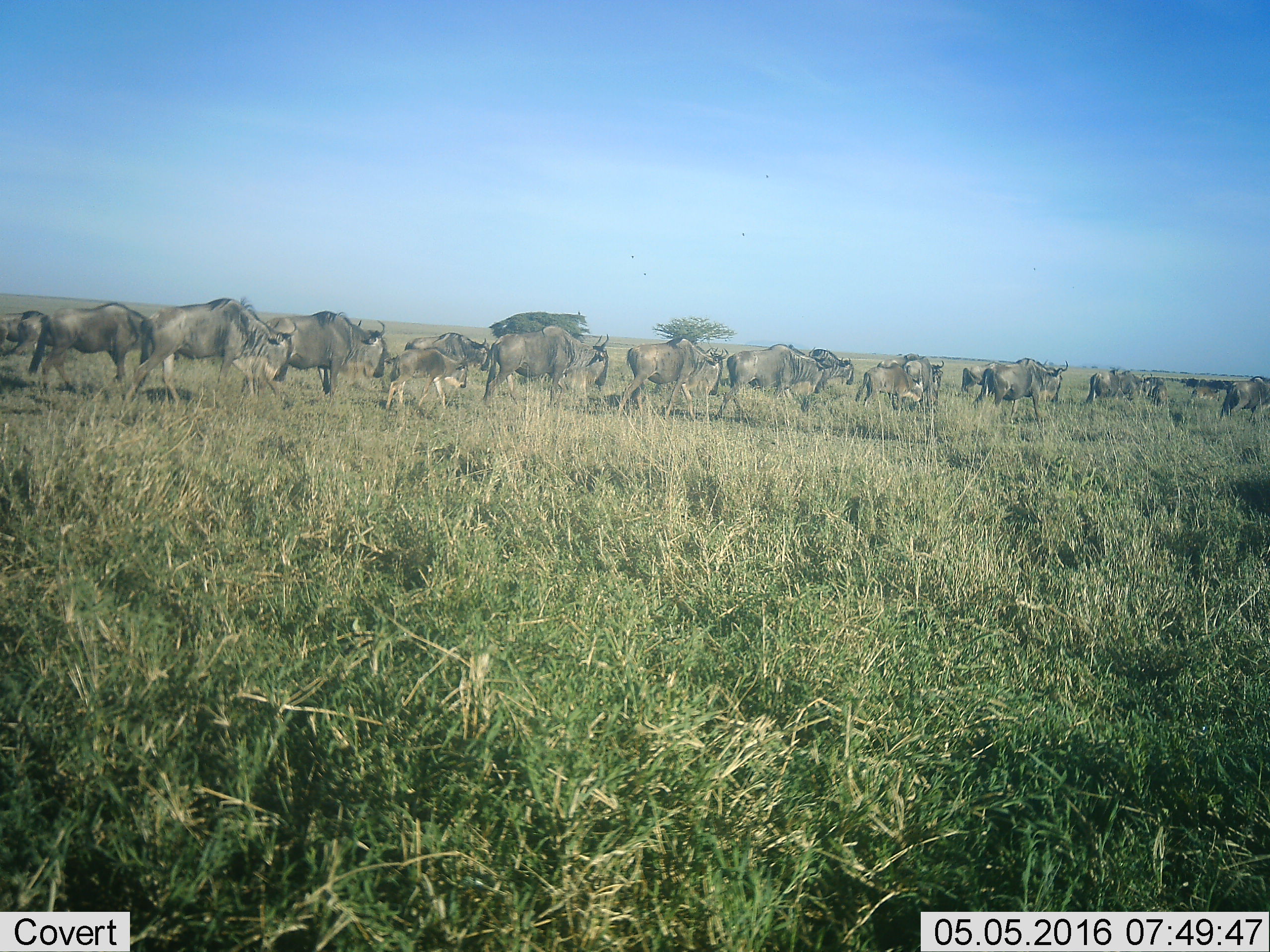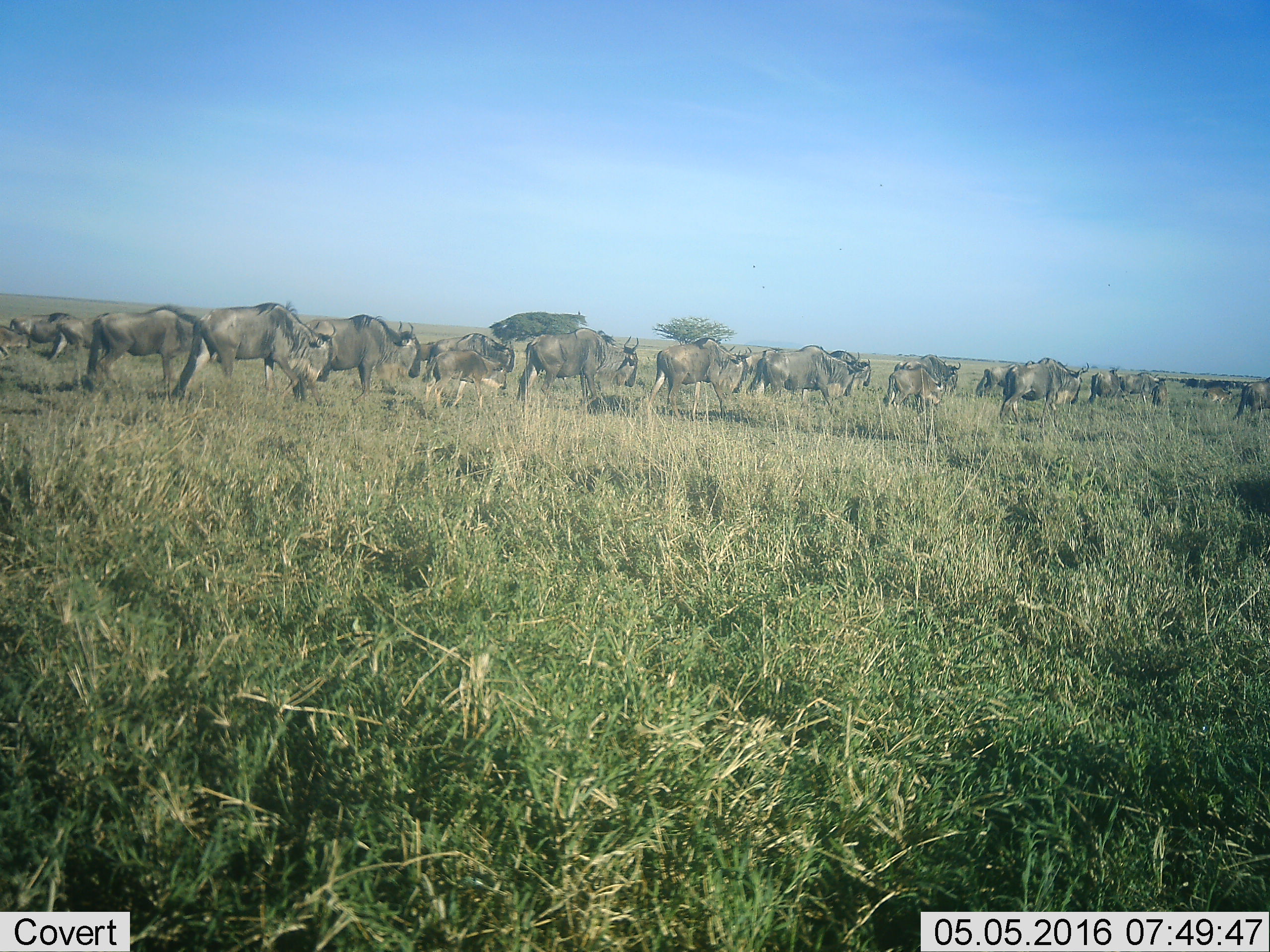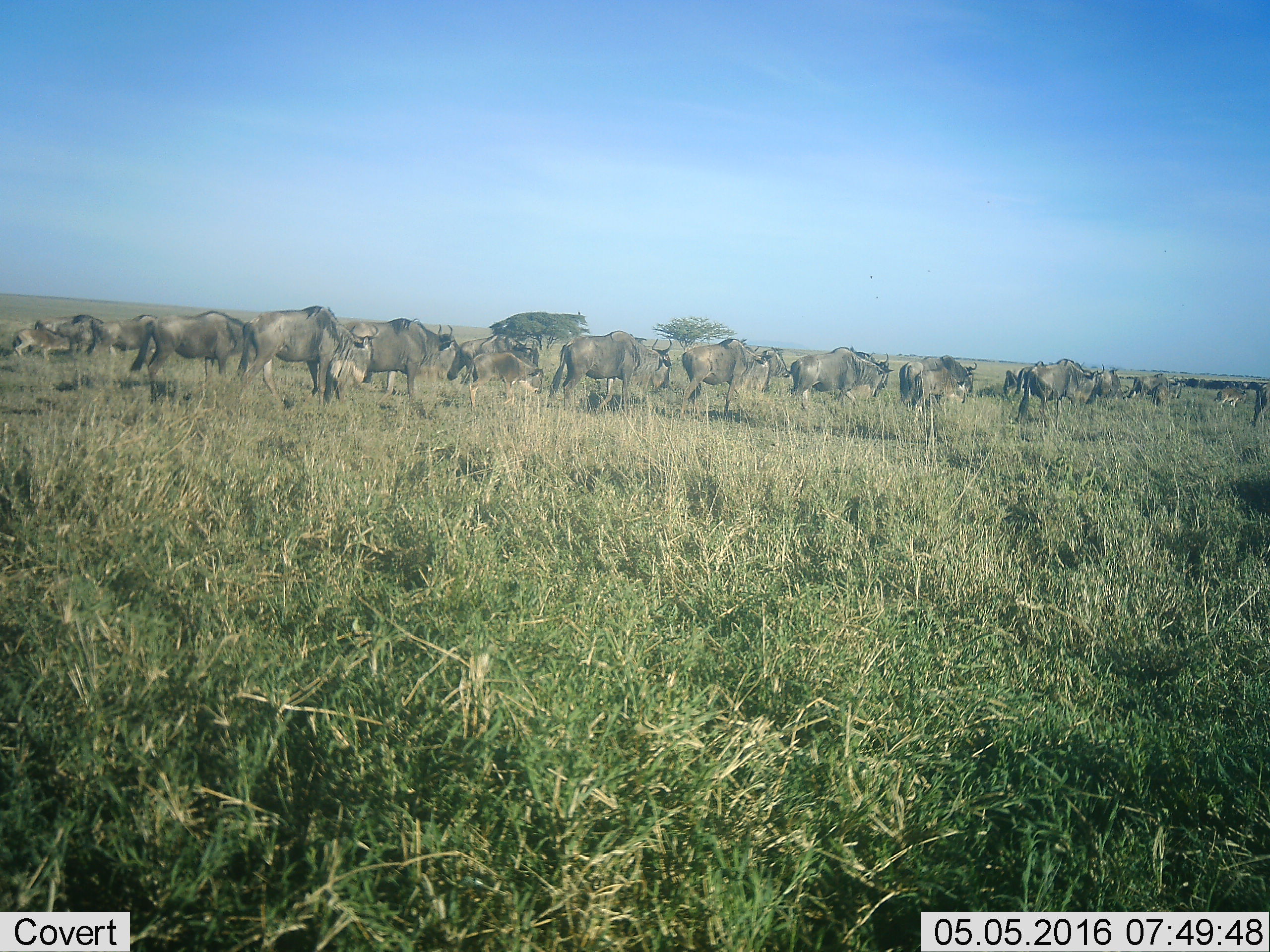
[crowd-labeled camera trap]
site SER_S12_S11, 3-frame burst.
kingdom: Animalia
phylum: Chordata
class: Mammalia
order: Artiodactyla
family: Bovidae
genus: Connochaetes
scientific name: Connochaetes taurinus taurinus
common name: blue wildebeest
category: wildebeestblue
Wildebeestblue (blue wildebeest) (Connochaetes taurinus taurinus), count 11-50. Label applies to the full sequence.